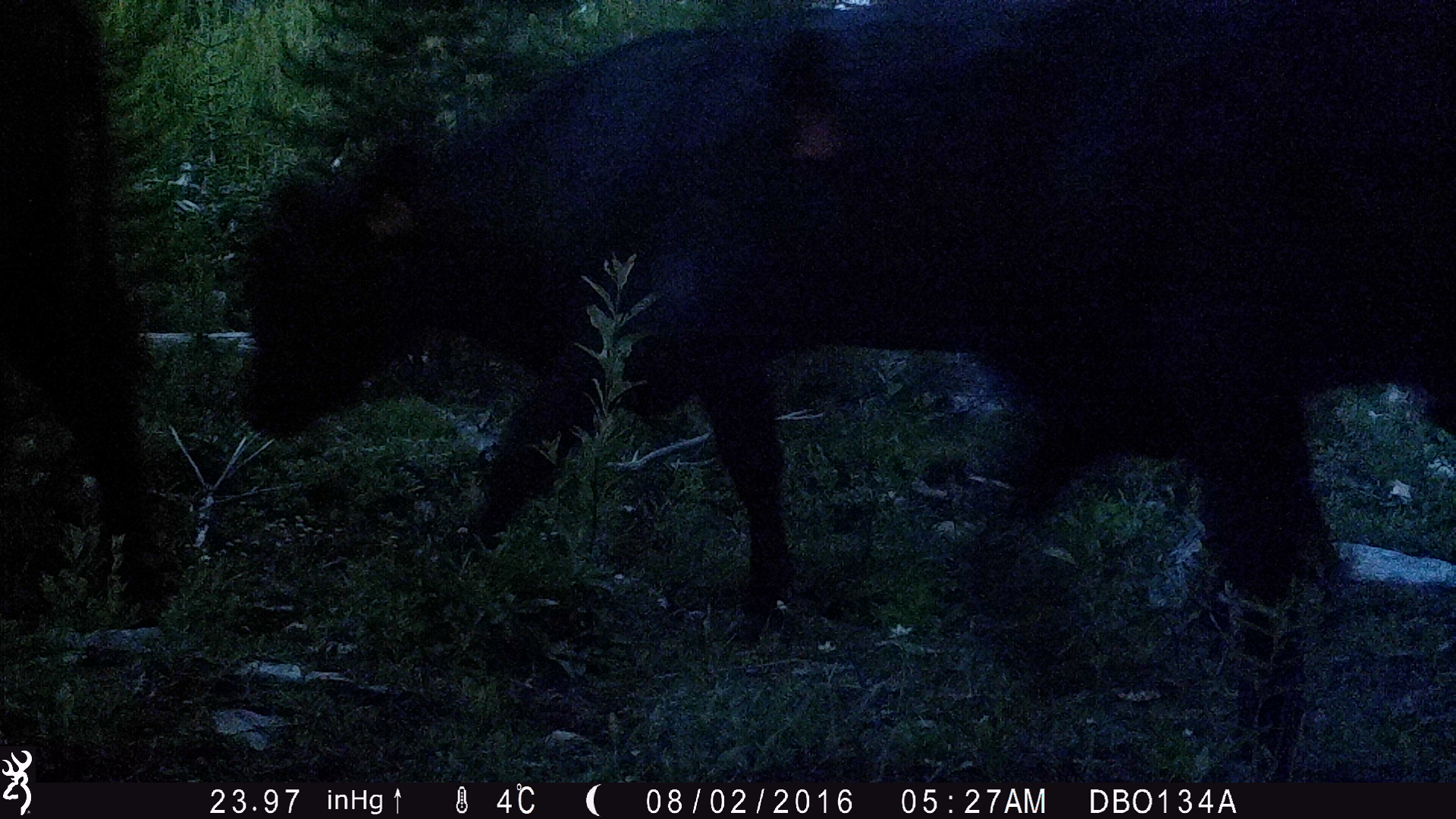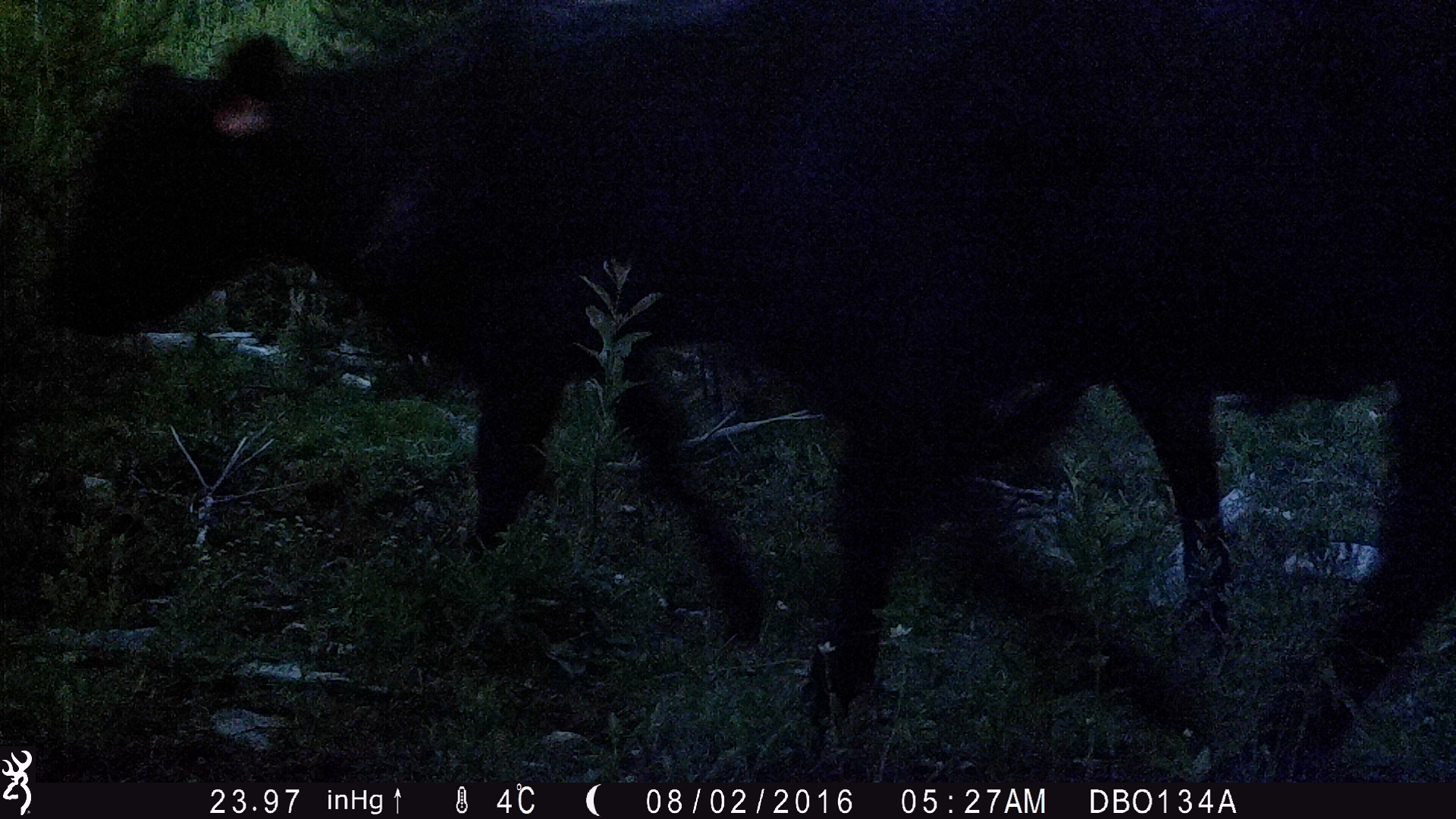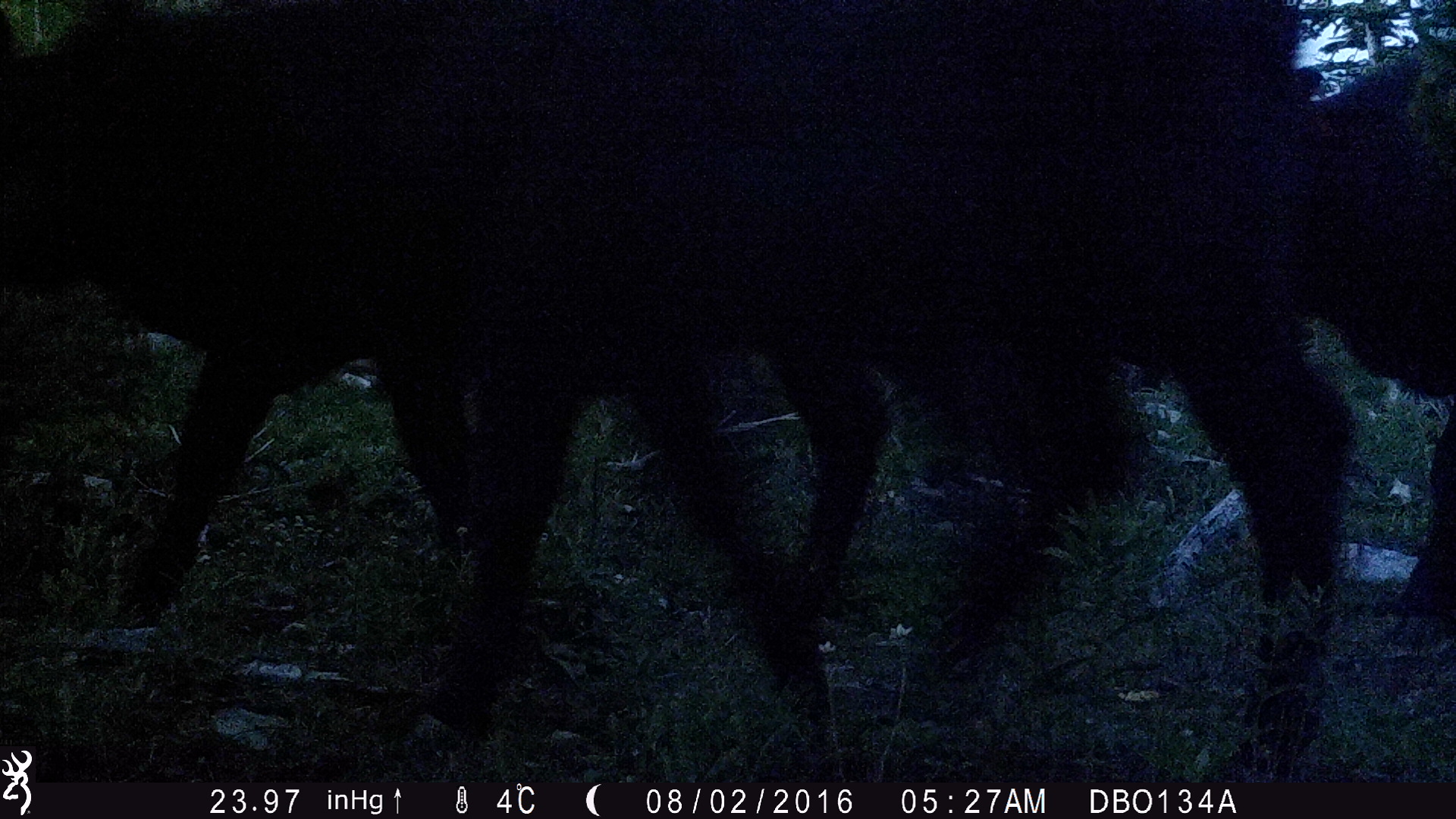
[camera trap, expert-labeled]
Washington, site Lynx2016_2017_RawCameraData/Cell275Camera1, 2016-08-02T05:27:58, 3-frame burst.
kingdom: Animalia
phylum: Chordata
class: Mammalia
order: Artiodactyla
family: Bovidae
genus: Bos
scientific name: Bos taurus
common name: domestic cattle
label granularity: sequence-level